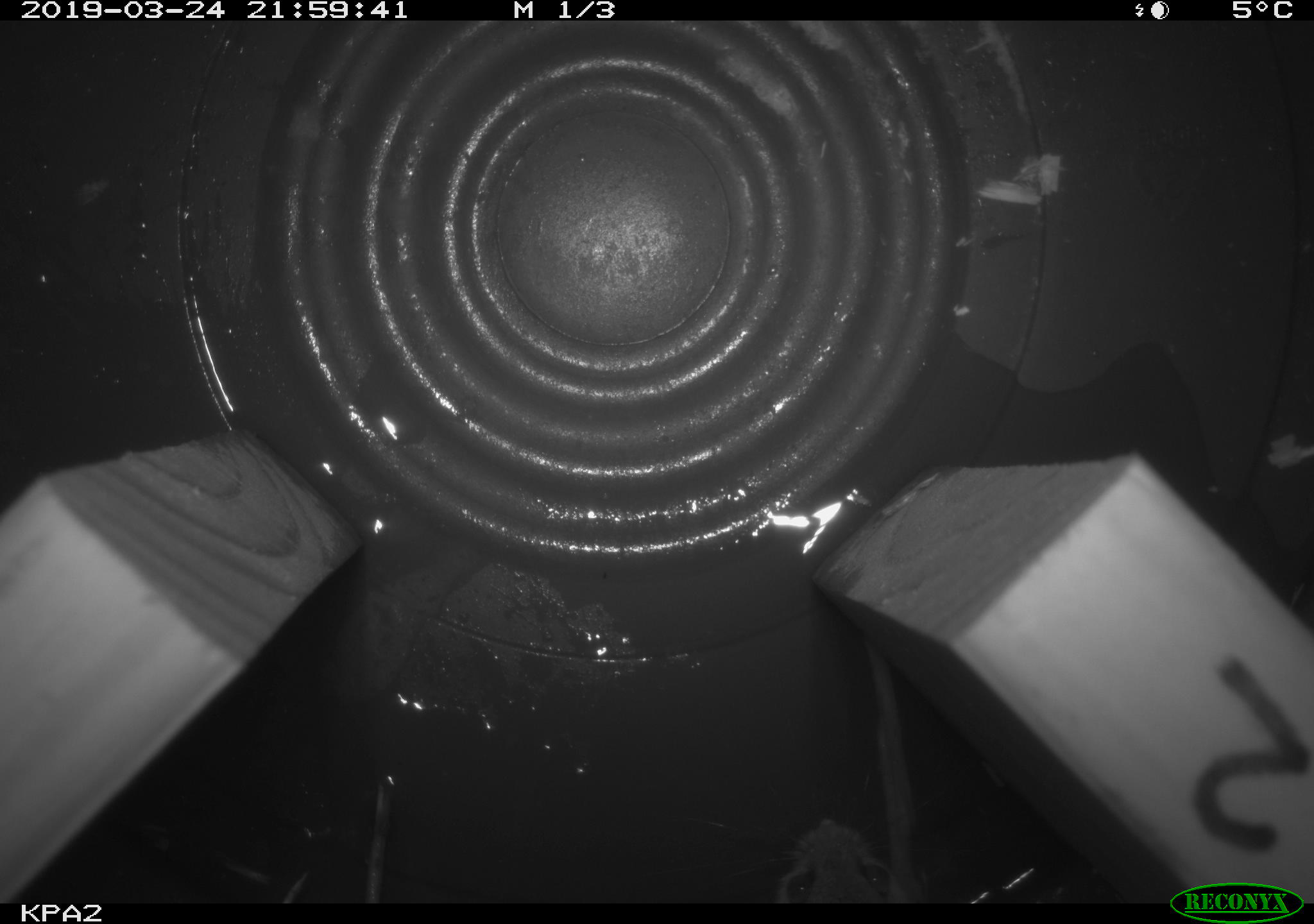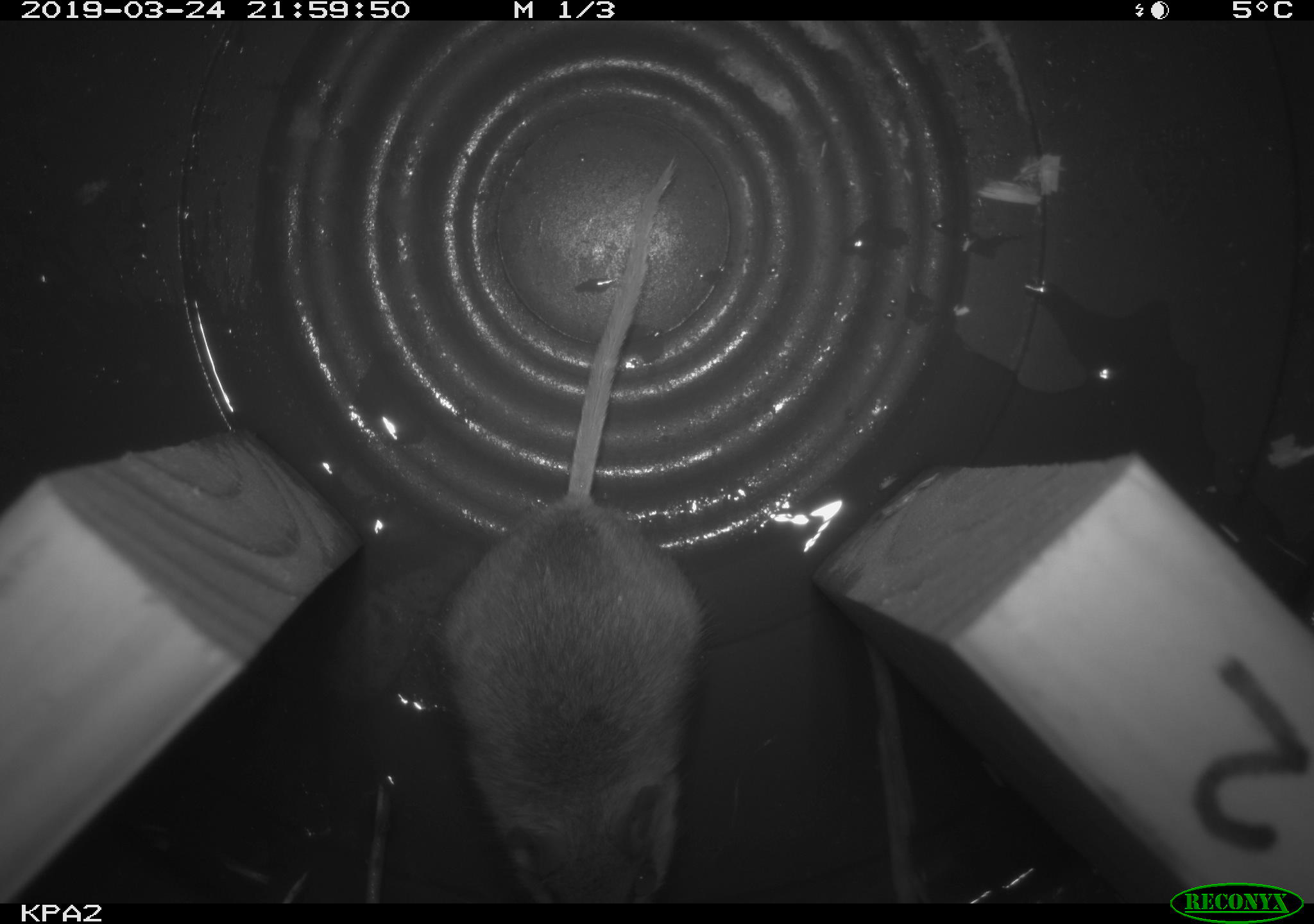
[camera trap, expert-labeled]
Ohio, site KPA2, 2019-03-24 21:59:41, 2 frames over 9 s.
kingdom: Animalia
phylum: Chordata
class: Mammalia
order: Rodentia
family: Cricetidae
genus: Peromyscus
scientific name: Peromyscus leucopus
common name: white-footed mouse